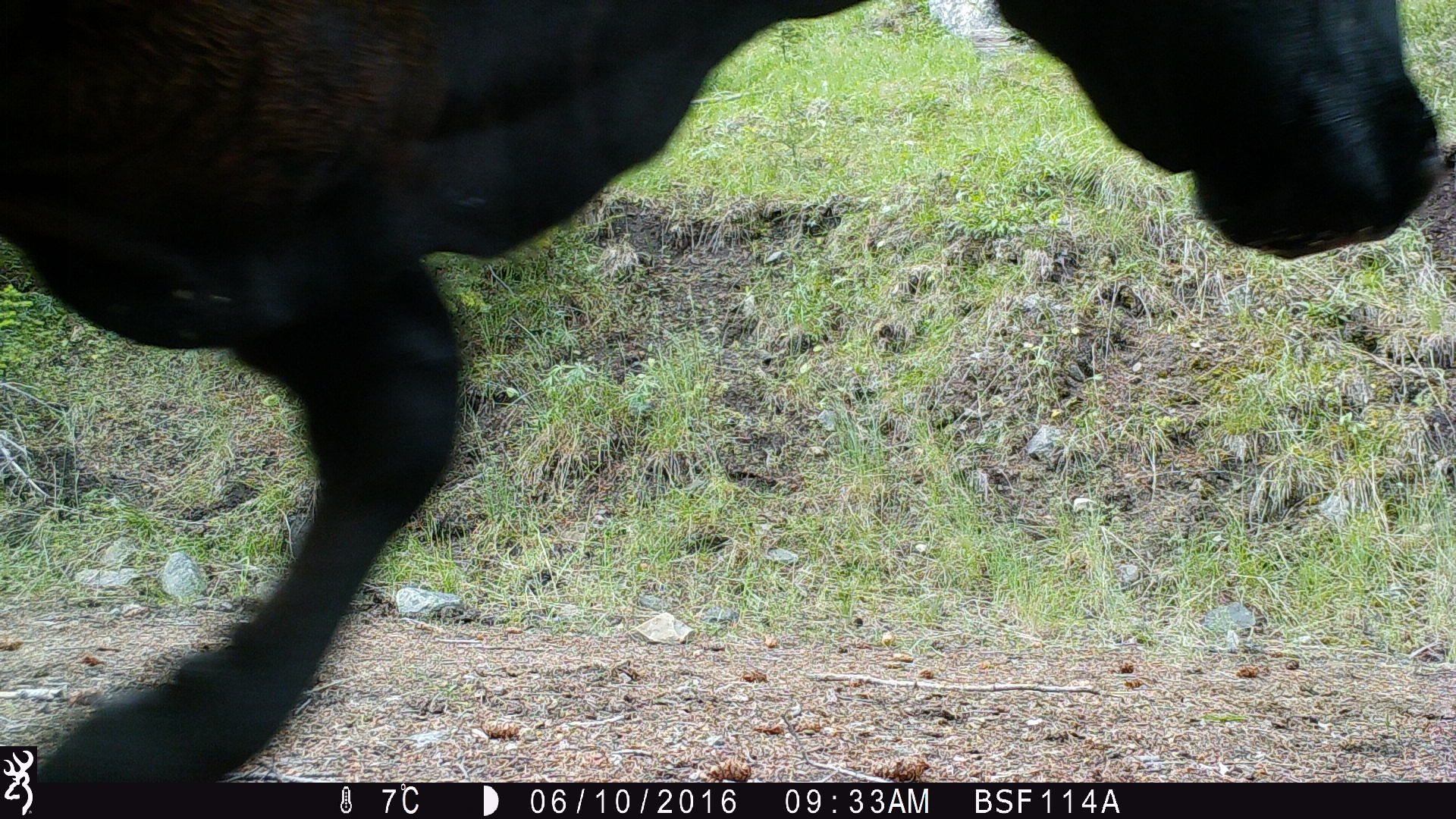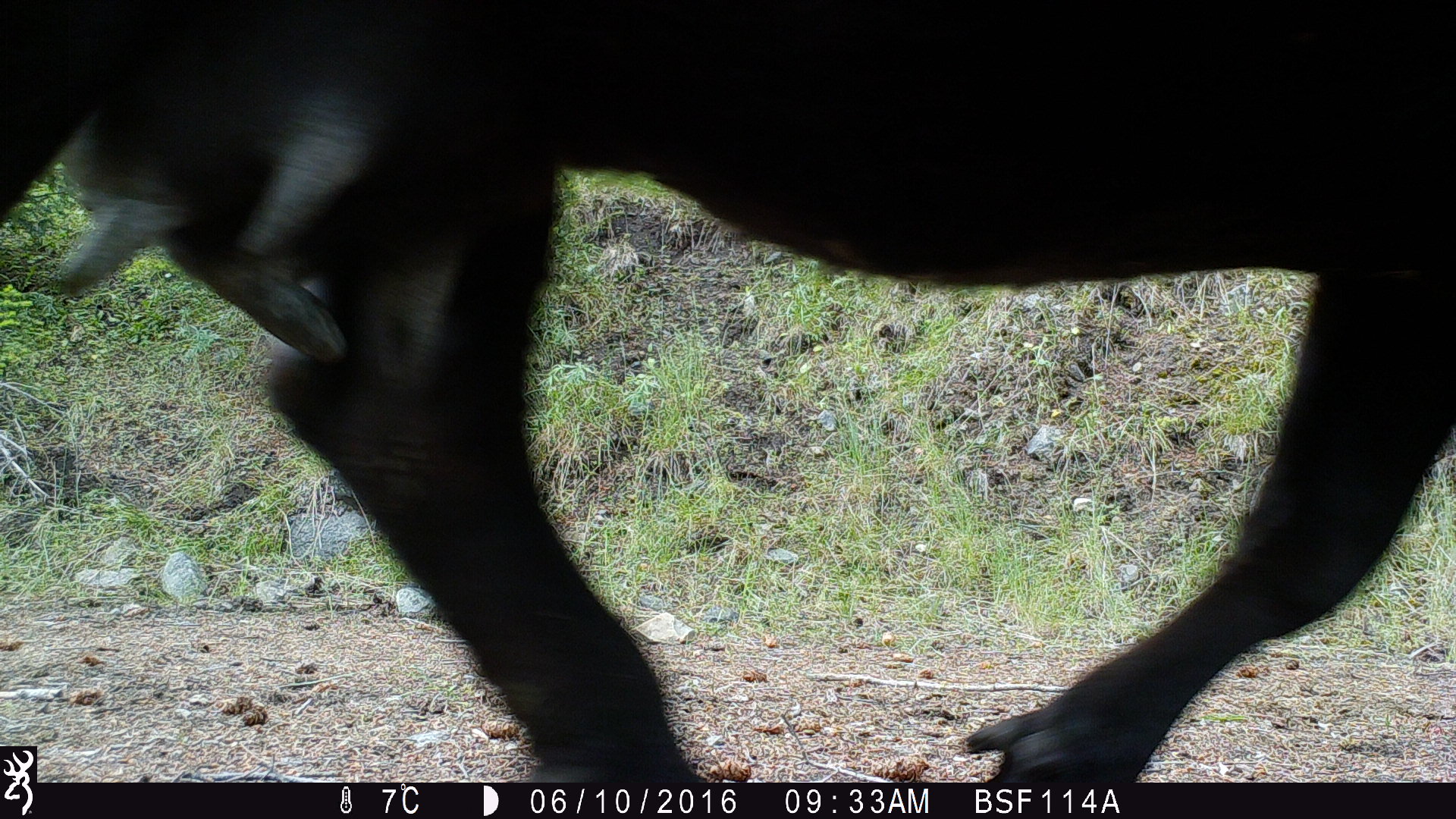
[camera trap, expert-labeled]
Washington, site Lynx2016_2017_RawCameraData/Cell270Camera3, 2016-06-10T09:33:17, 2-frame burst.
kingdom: Animalia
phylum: Chordata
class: Mammalia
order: Artiodactyla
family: Bovidae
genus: Bos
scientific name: Bos taurus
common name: domestic cattle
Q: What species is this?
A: Domestic cattle (Bos taurus).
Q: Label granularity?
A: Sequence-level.